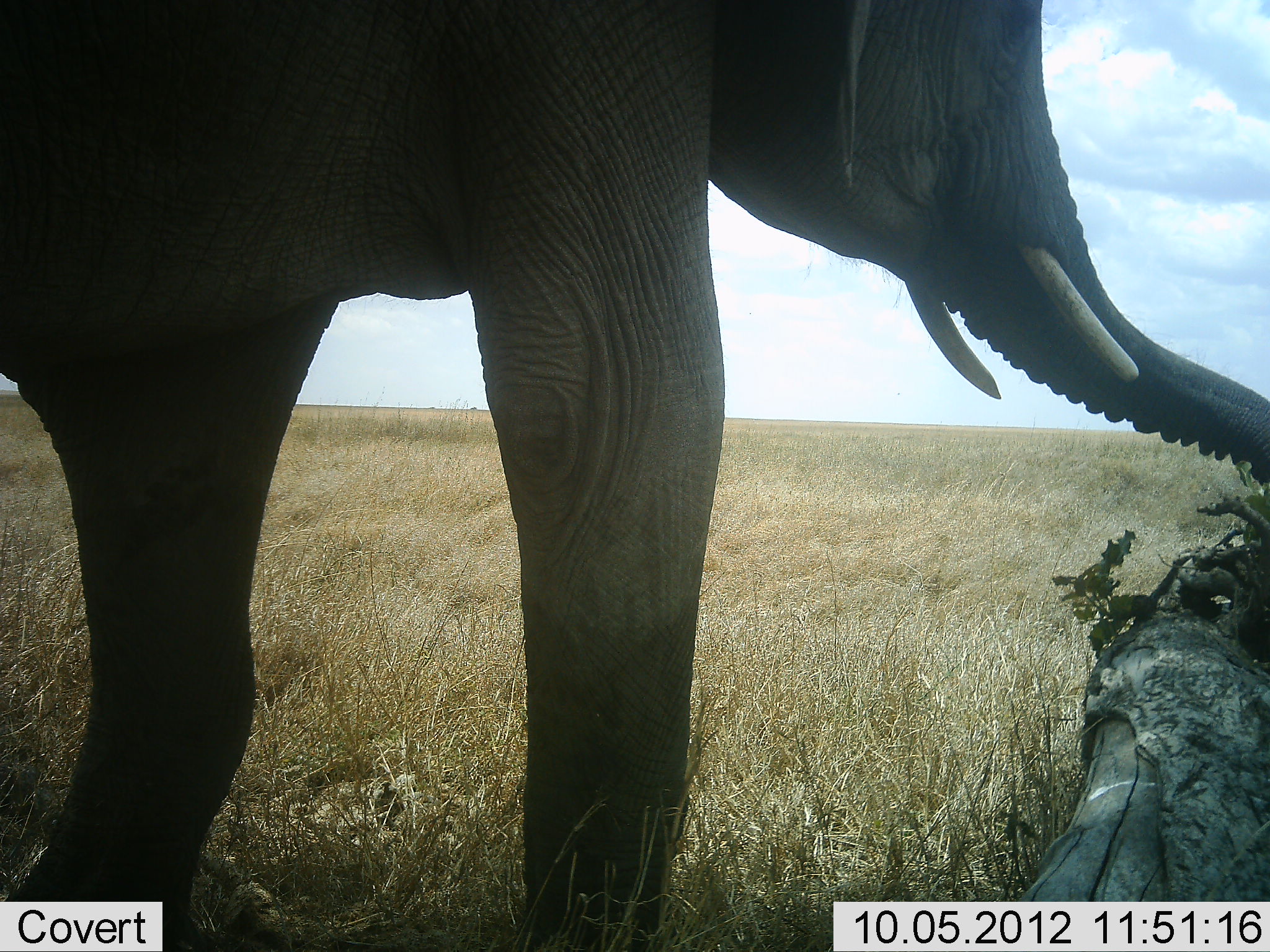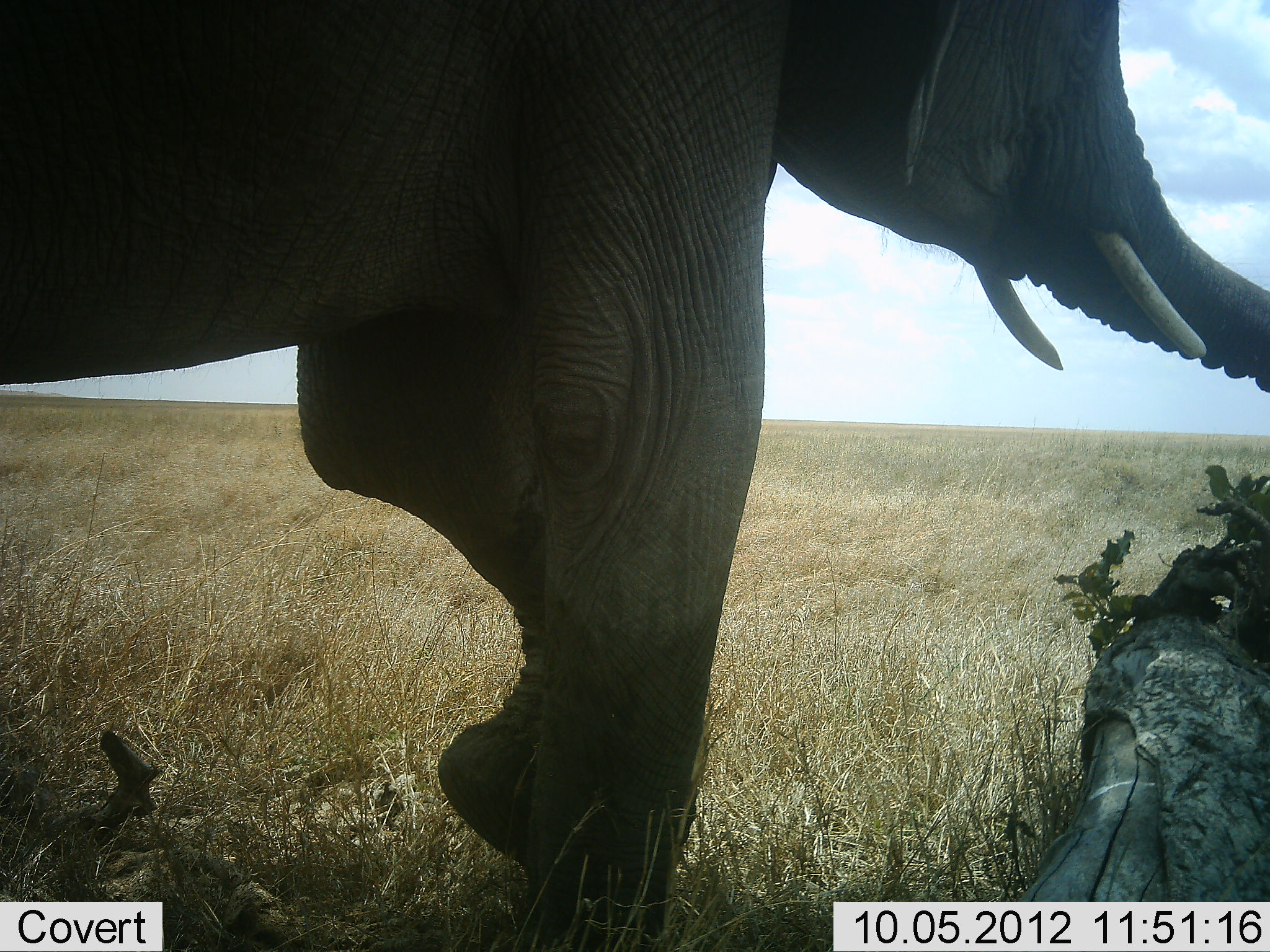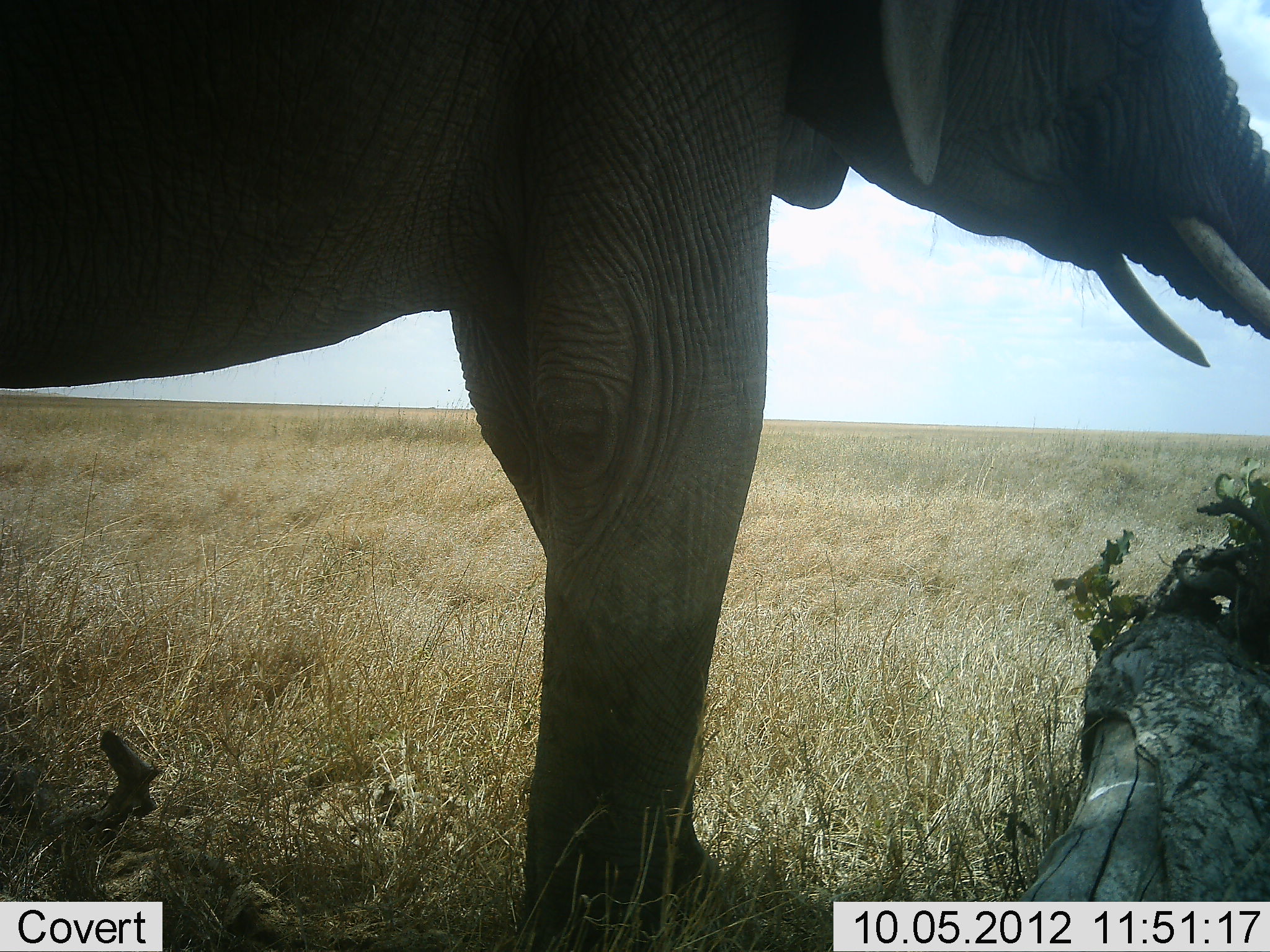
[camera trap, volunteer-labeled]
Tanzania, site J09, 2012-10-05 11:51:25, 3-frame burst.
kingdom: Animalia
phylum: Chordata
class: Mammalia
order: Proboscidea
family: Elephantidae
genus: Loxodonta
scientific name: Loxodonta africana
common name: african bush elephant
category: elephant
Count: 1.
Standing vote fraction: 10%.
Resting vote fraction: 0%.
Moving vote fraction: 100%.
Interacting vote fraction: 0%.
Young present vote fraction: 0%.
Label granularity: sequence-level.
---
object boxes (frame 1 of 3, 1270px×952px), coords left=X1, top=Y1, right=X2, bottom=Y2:
animal: left=1, top=1, right=1270, bottom=947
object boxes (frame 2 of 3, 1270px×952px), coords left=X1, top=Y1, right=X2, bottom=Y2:
animal: left=1, top=0, right=1269, bottom=705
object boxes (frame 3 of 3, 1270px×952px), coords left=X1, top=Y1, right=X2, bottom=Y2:
animal: left=0, top=0, right=1269, bottom=871